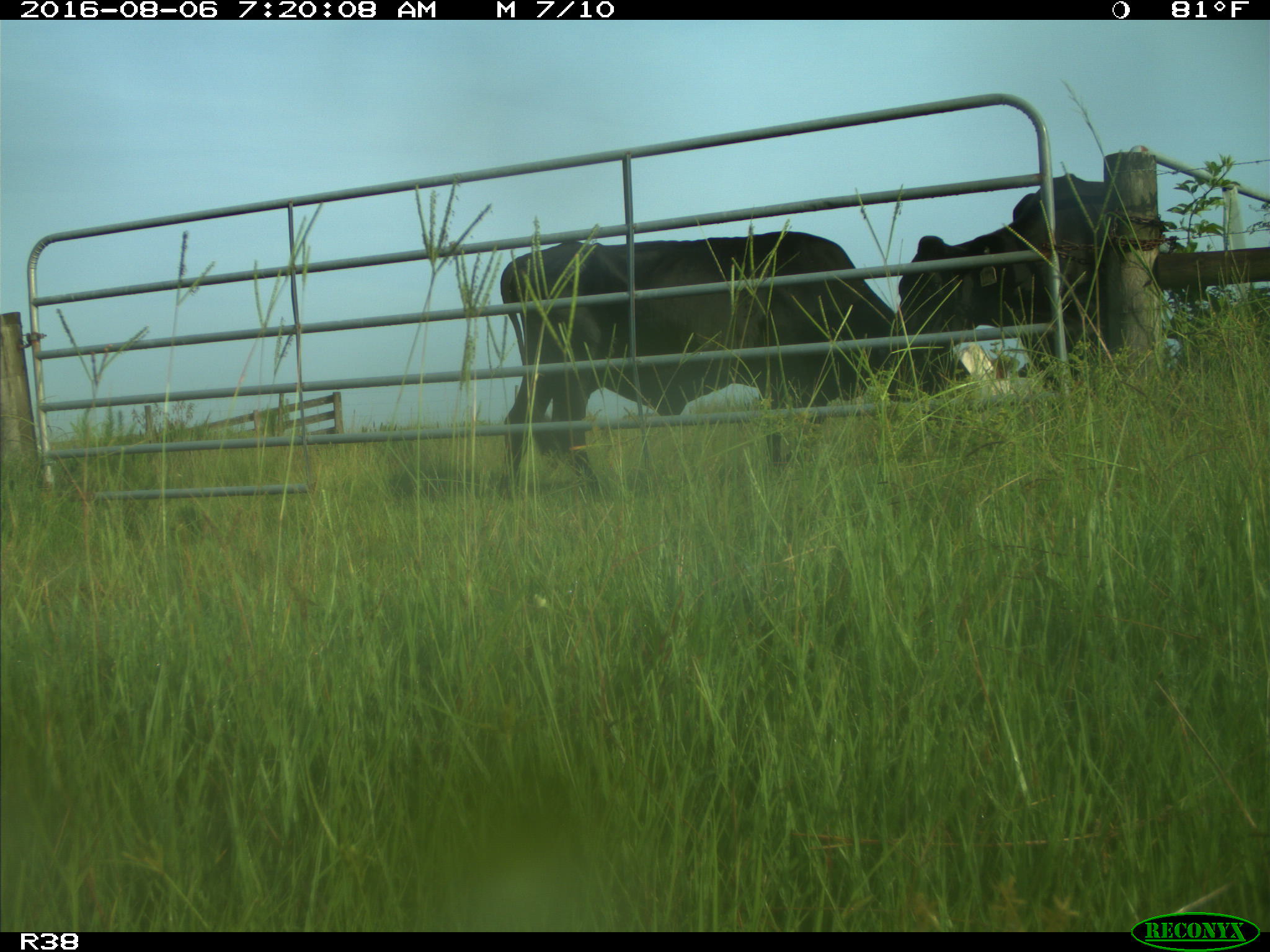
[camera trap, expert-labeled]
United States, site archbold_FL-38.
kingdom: Animalia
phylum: Chordata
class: Mammalia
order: Artiodactyla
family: Bovidae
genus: Bos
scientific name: Bos taurus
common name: domestic cow